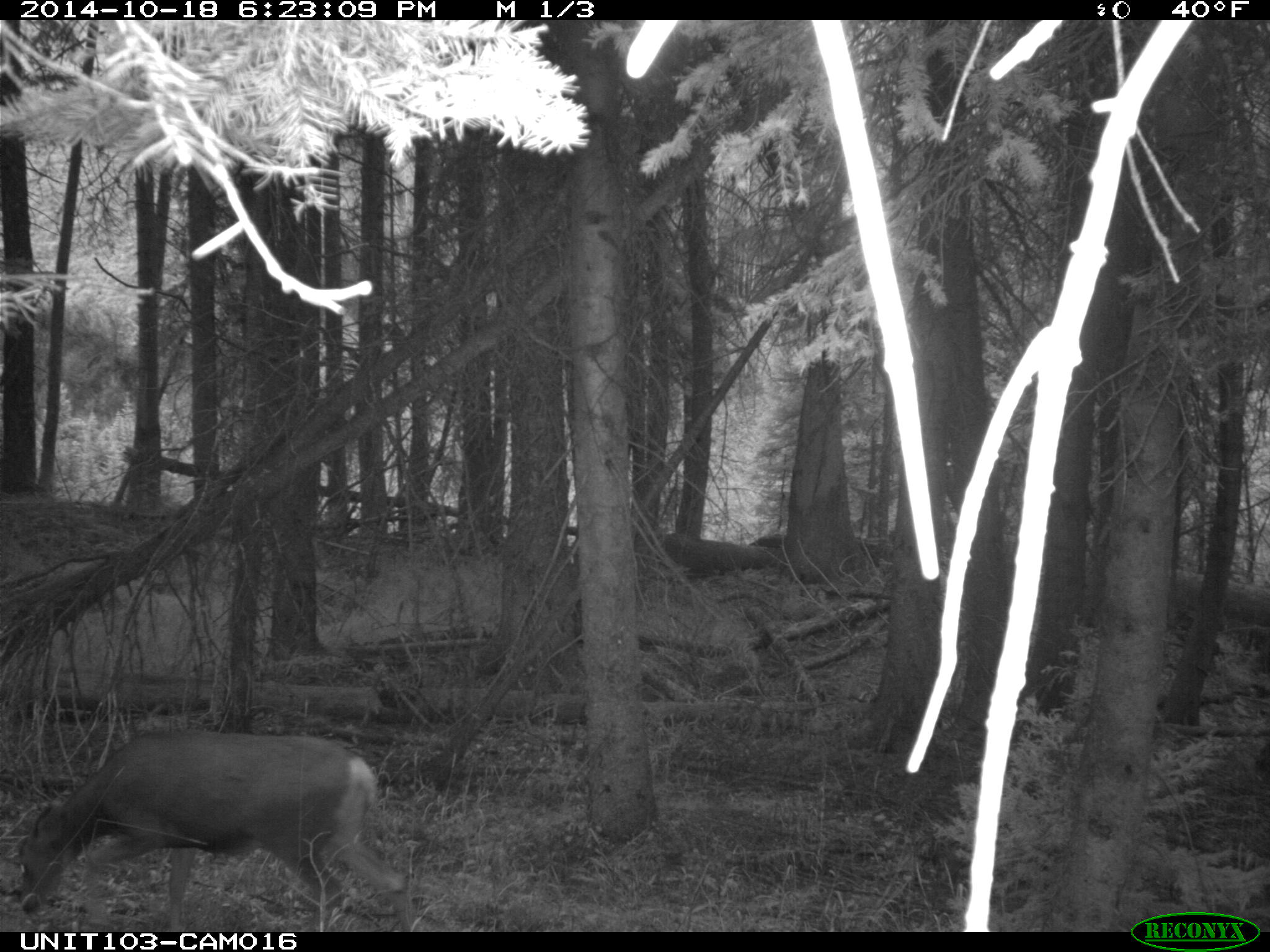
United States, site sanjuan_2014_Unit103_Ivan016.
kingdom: Animalia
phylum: Chordata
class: Mammalia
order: Artiodactyla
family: Cervidae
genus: Odocoileus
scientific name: Odocoileus hemionus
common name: mule deer